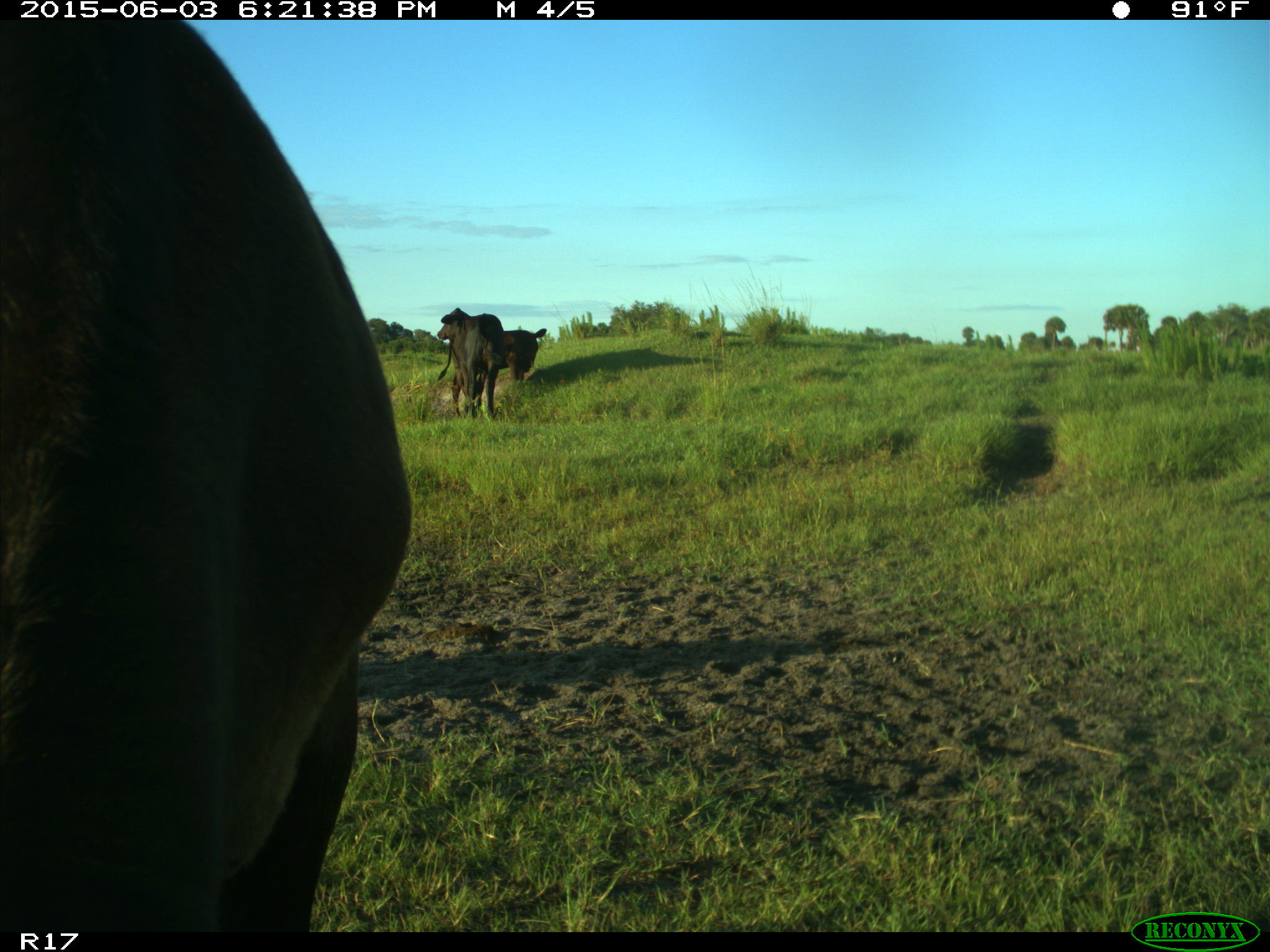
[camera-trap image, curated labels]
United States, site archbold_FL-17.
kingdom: Animalia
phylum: Chordata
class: Mammalia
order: Artiodactyla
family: Bovidae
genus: Bos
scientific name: Bos taurus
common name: domestic cow